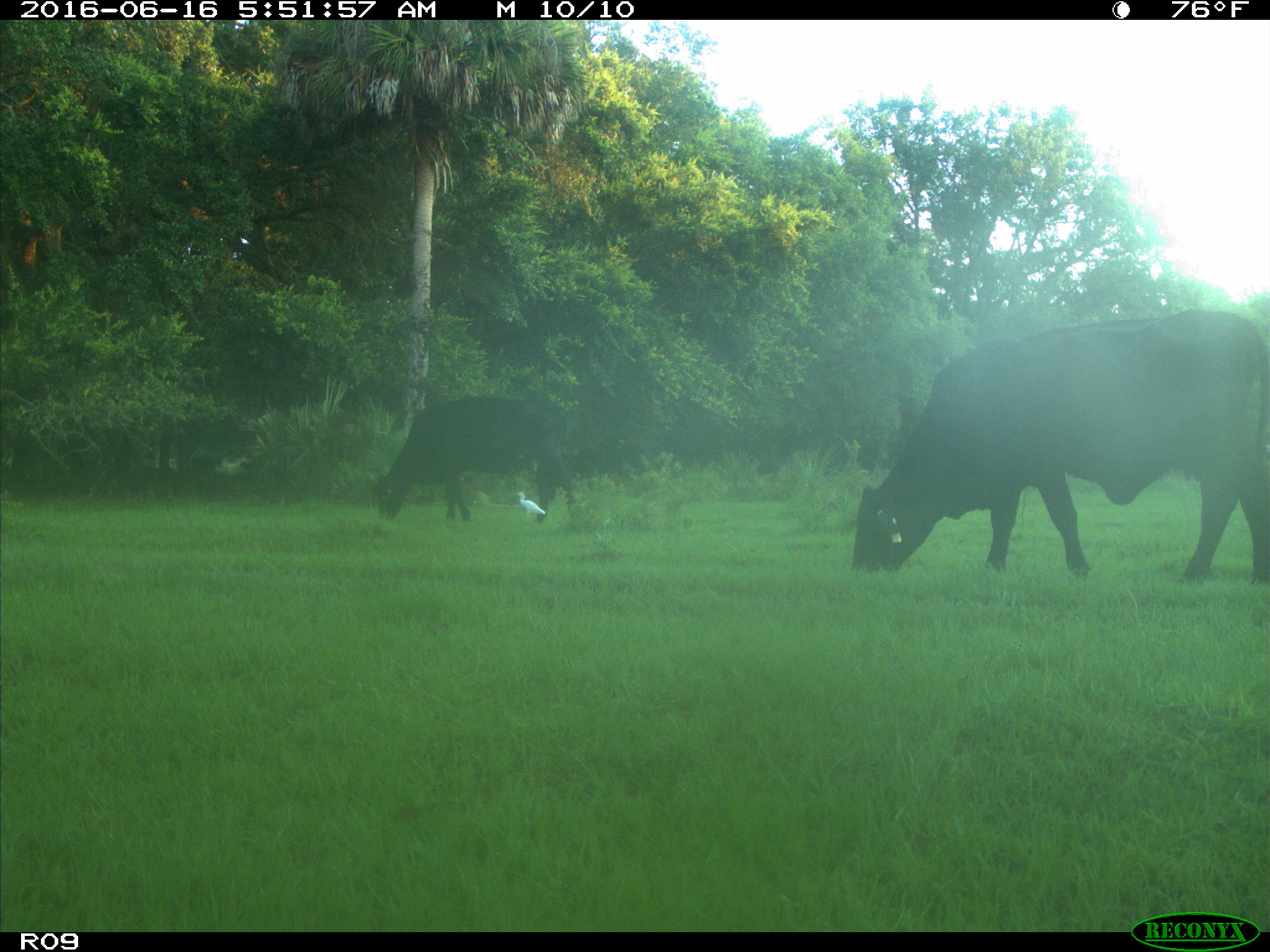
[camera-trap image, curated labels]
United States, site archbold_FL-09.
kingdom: Animalia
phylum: Chordata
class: Mammalia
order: Artiodactyla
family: Bovidae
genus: Bos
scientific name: Bos taurus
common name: domestic cow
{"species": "Bos taurus (domestic cow)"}